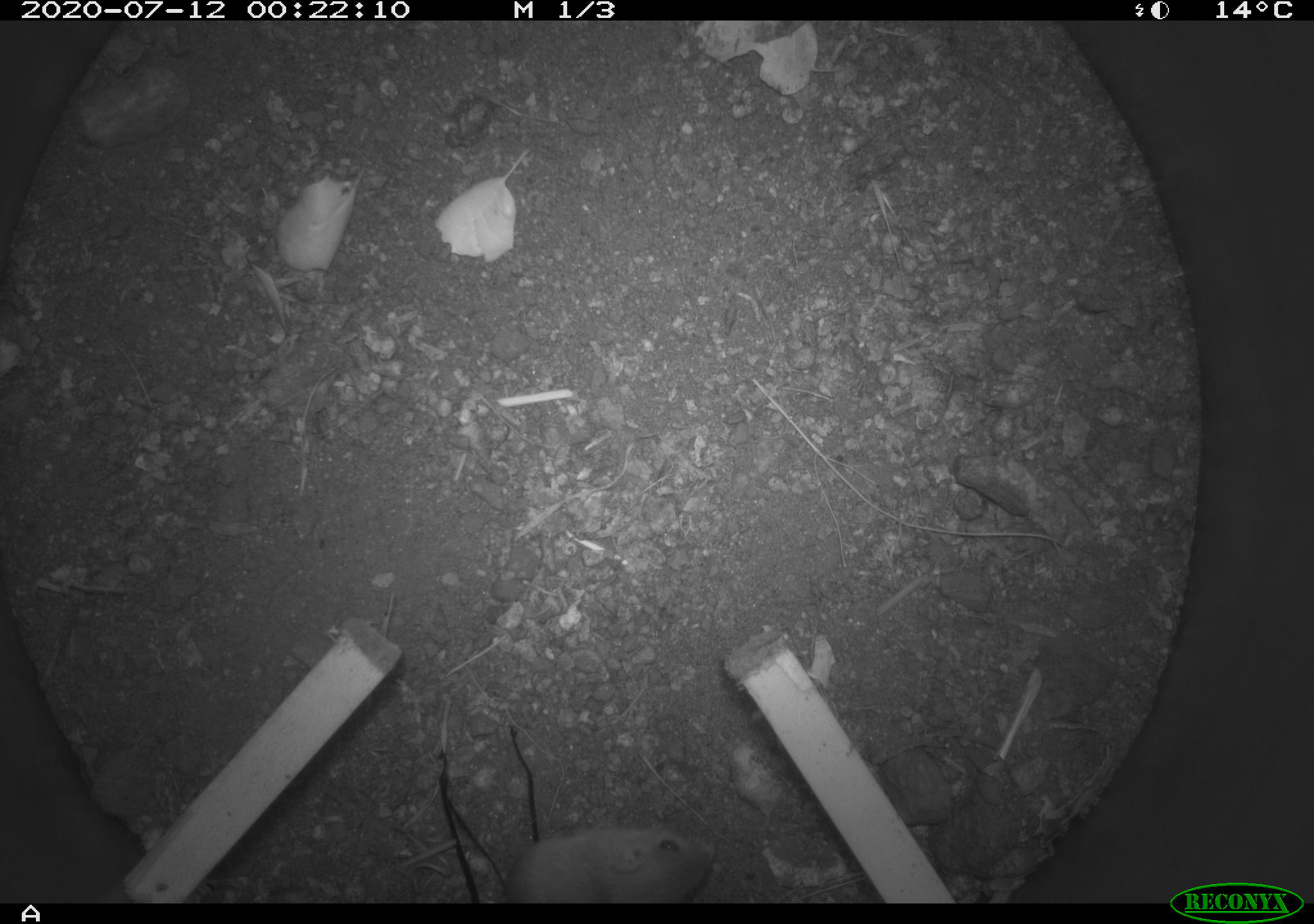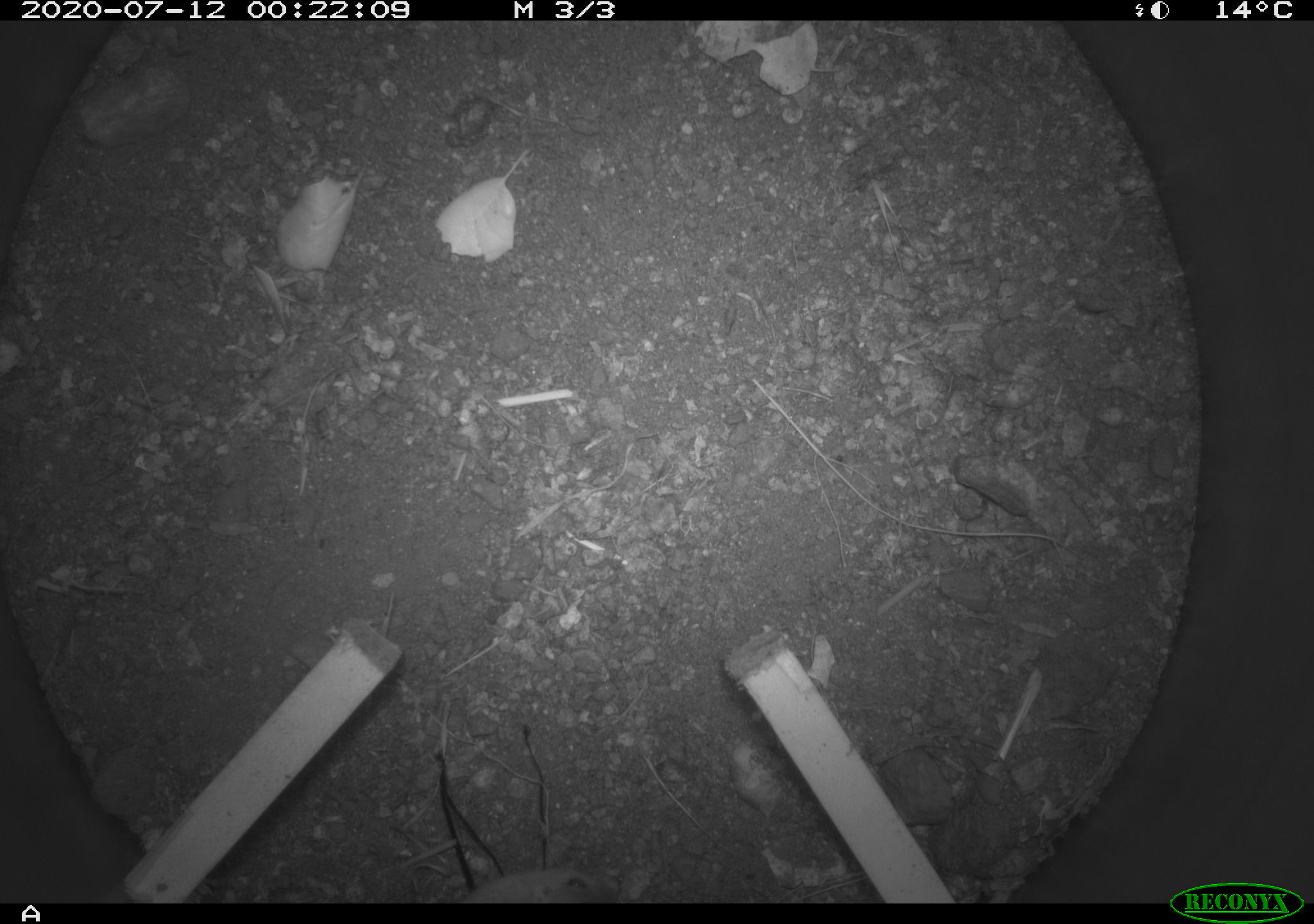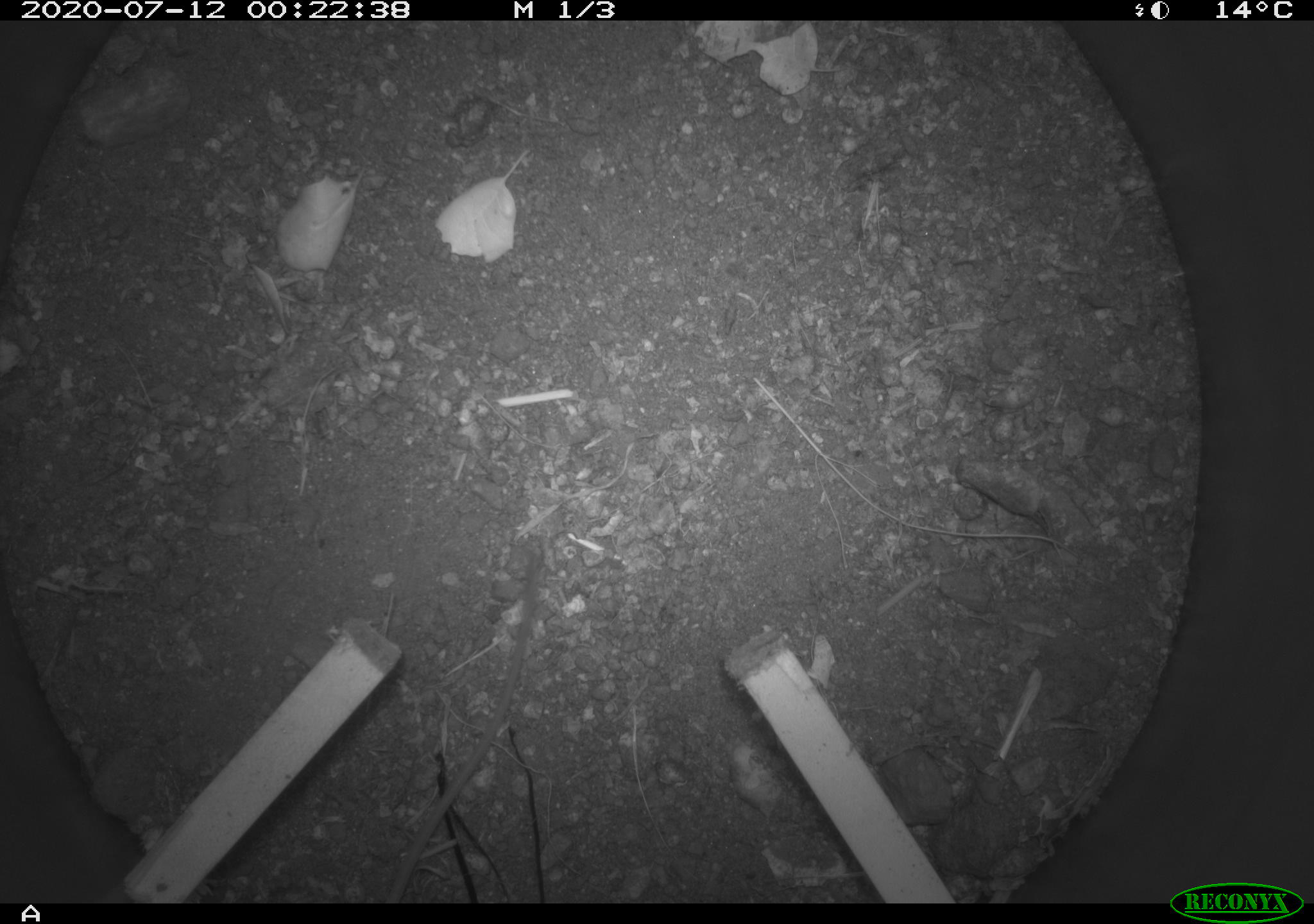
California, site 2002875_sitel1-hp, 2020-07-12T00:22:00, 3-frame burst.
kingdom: Animalia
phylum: Chordata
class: Mammalia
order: Rodentia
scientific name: Rodentia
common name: rodent